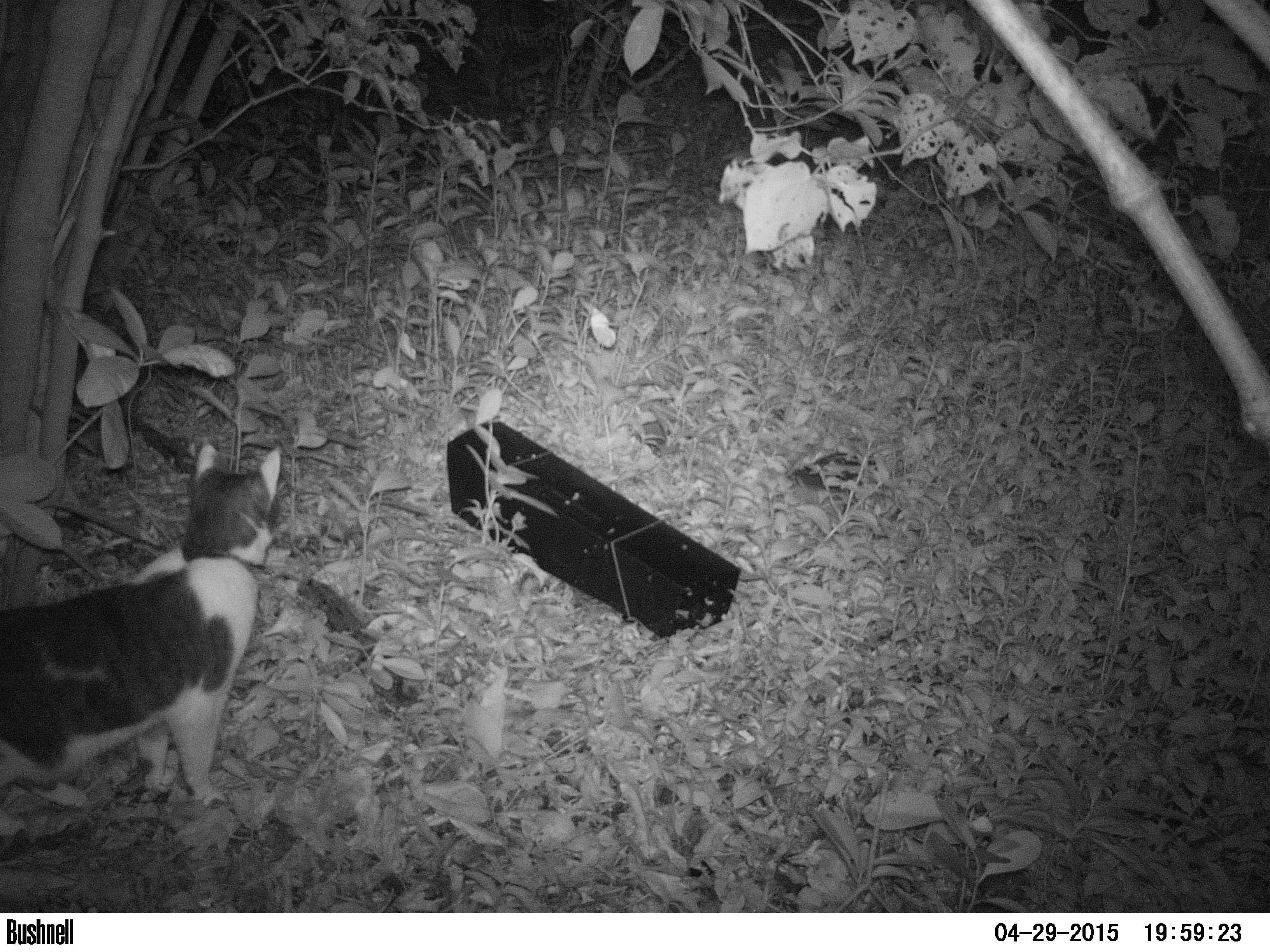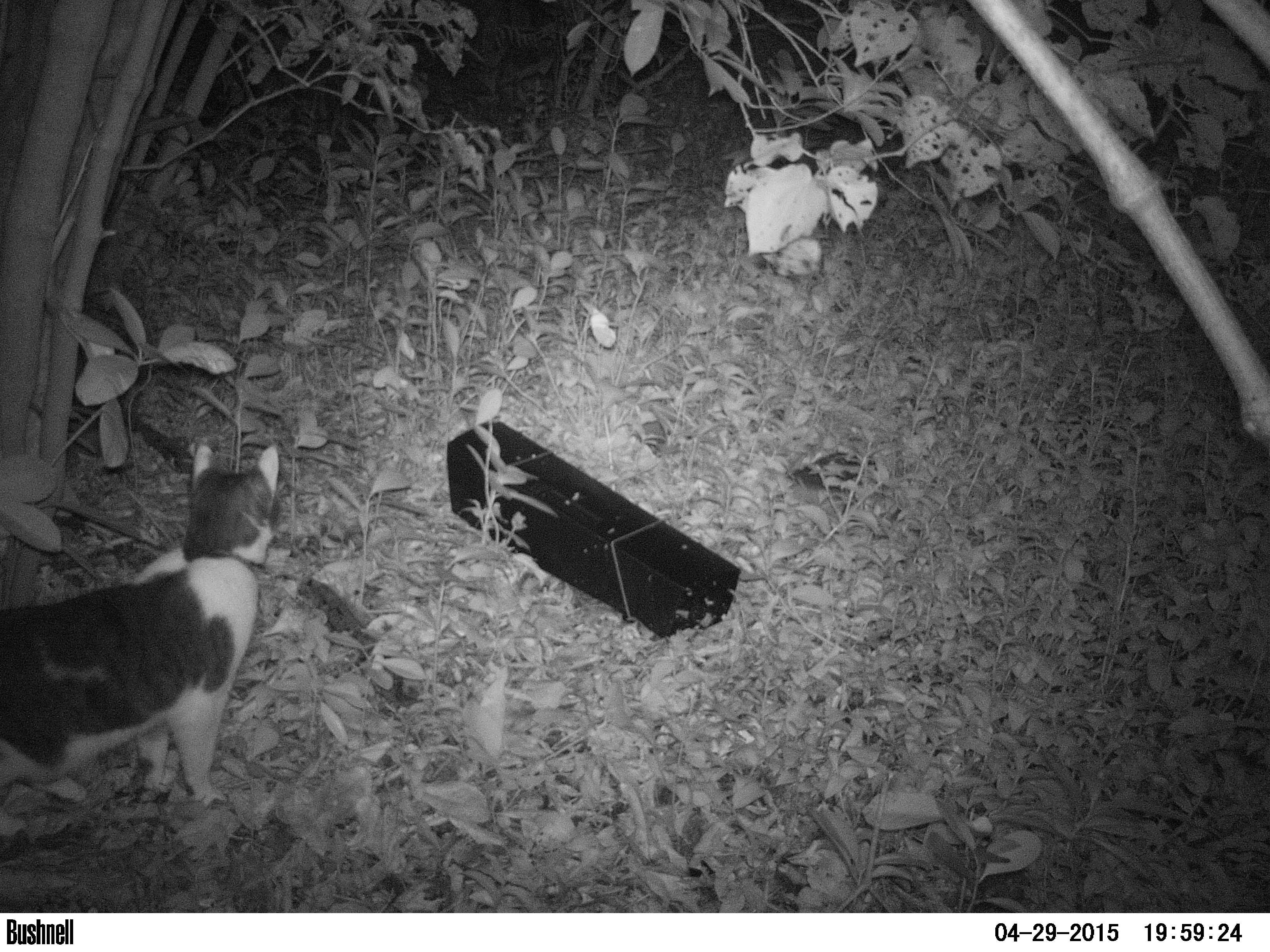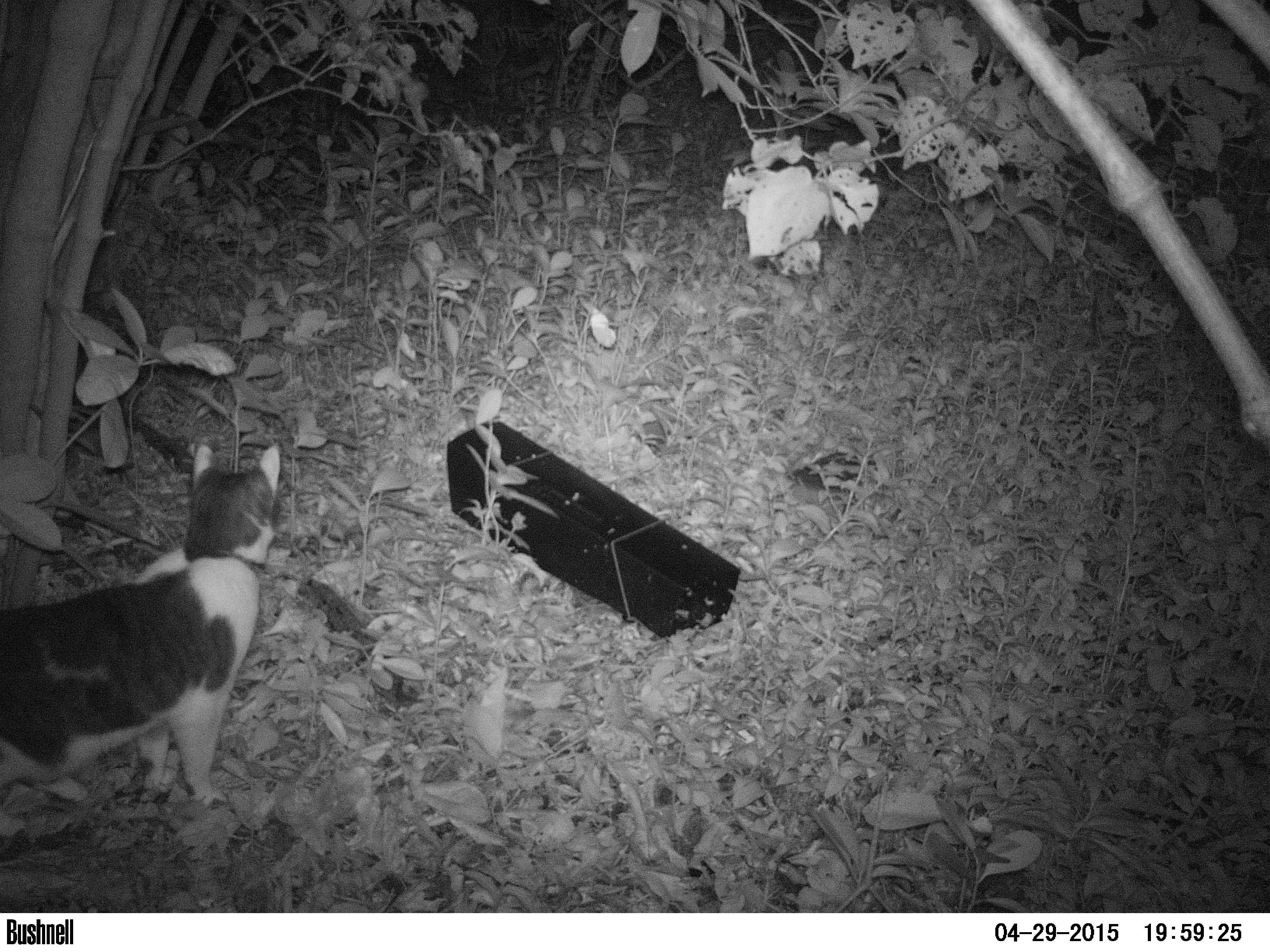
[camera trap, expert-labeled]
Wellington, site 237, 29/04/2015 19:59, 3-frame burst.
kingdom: Animalia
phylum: Chordata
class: Mammalia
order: Carnivora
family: Felidae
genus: Felis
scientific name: Felis catus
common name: cat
Cat (Felis catus).